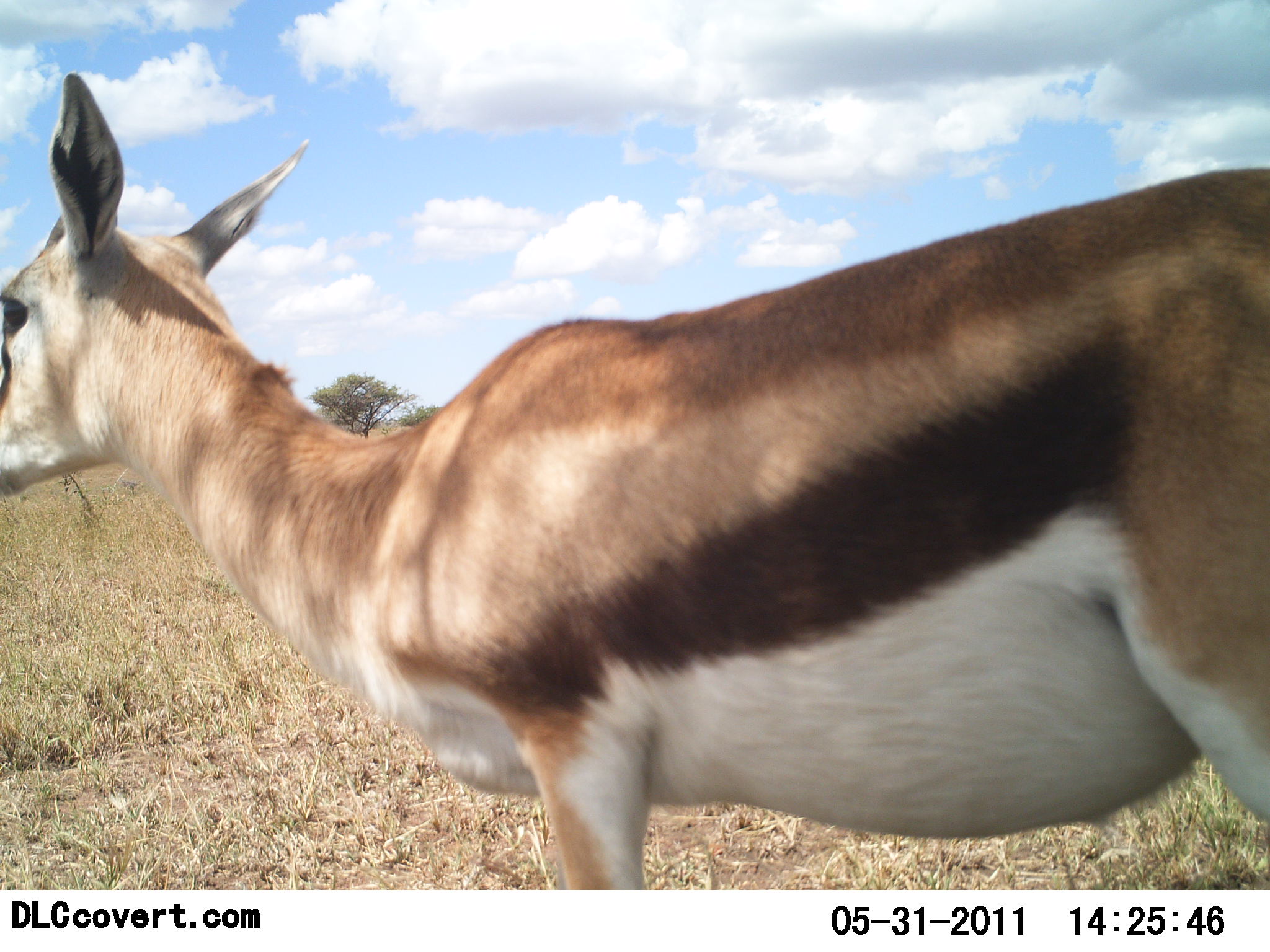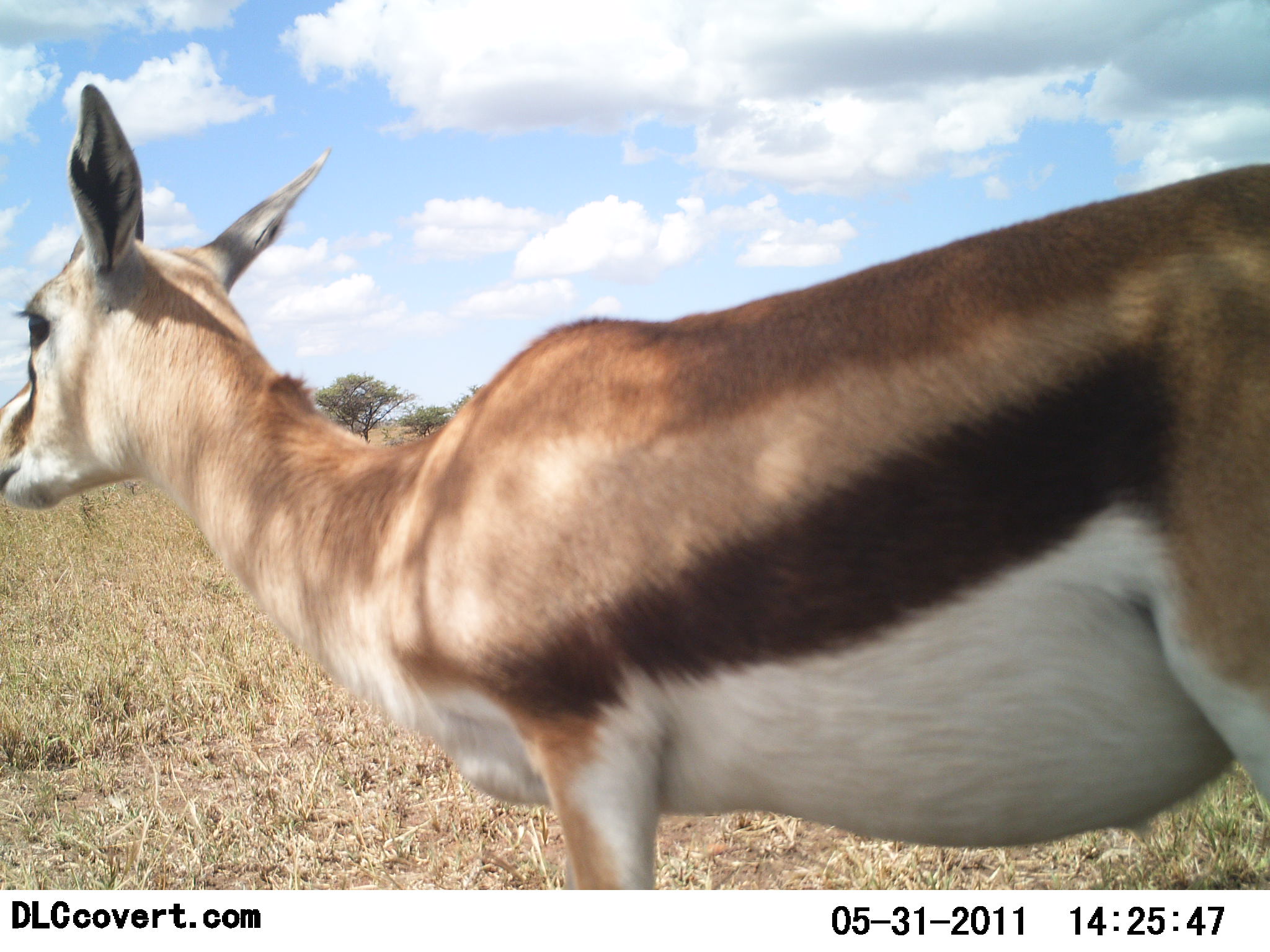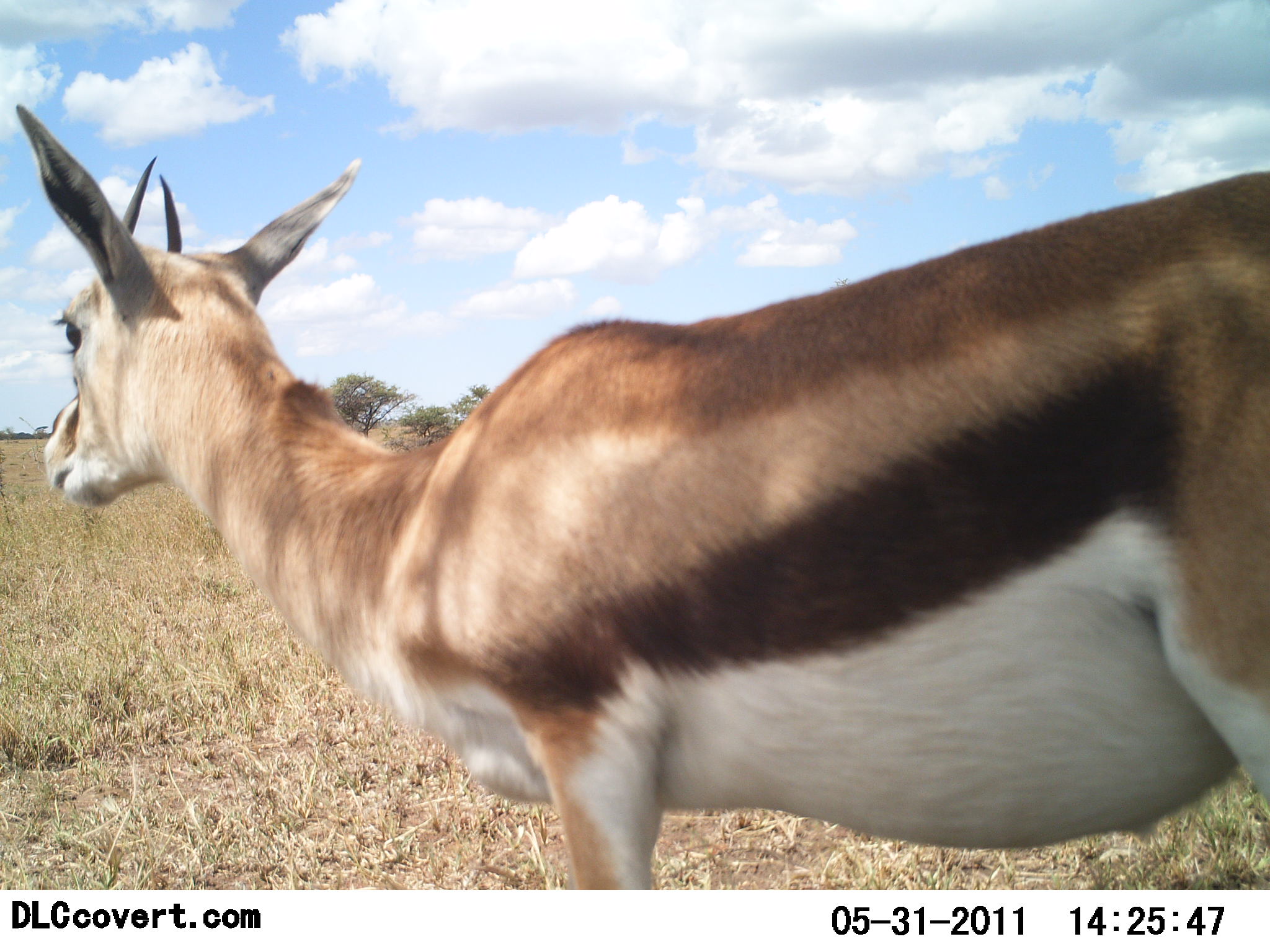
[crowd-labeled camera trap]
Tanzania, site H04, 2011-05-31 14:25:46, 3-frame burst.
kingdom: Animalia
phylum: Chordata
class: Mammalia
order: Artiodactyla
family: Bovidae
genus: Eudorcas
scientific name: Eudorcas thomsonii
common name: thomson's gazelle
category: gazellethomsons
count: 1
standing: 100%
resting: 0%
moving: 0%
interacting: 0%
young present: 0%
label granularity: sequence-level